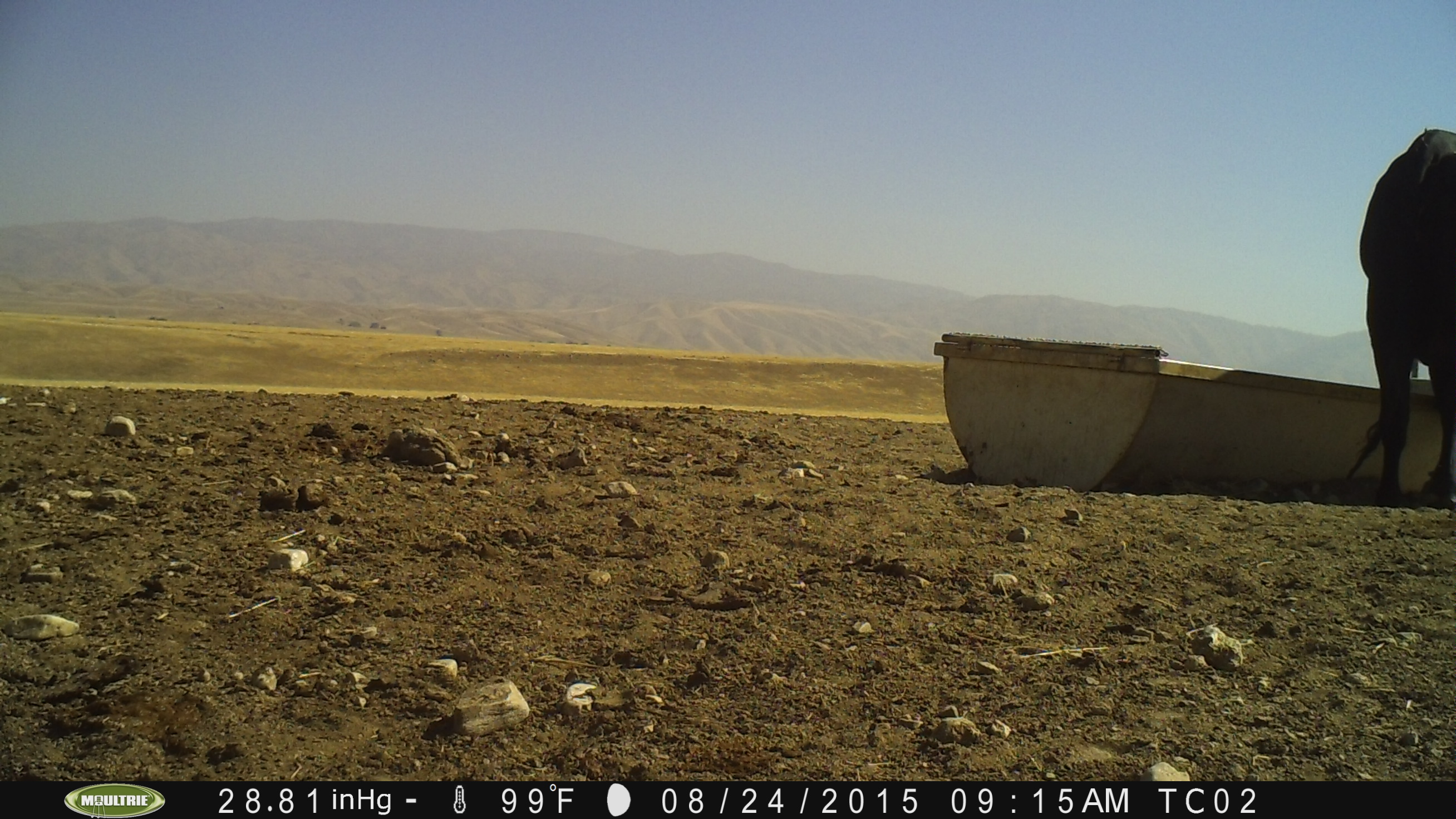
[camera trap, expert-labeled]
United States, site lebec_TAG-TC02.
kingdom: Animalia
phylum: Chordata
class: Mammalia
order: Artiodactyla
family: Bovidae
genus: Bos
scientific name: Bos taurus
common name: domestic cow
Bos taurus (domestic cow).